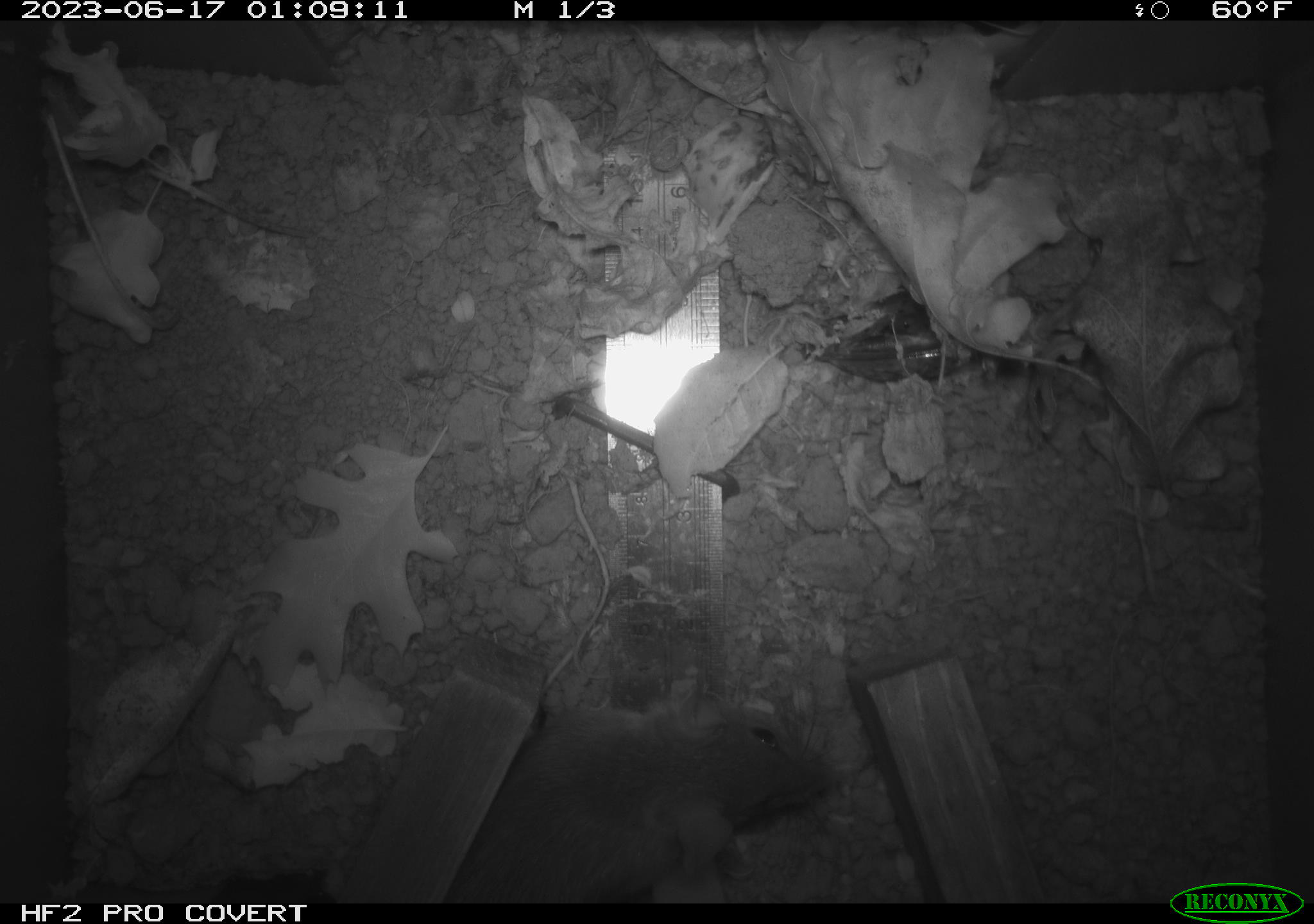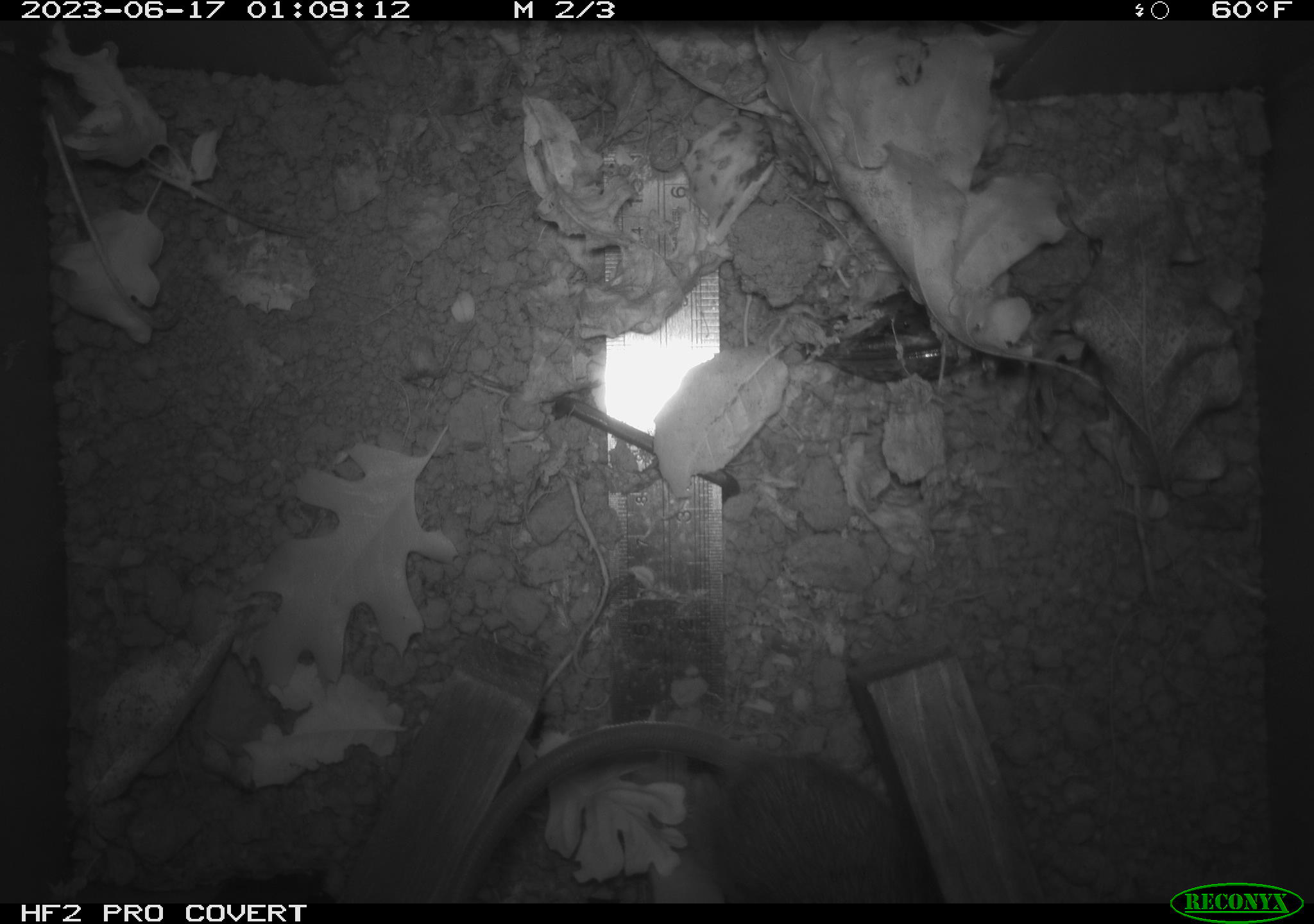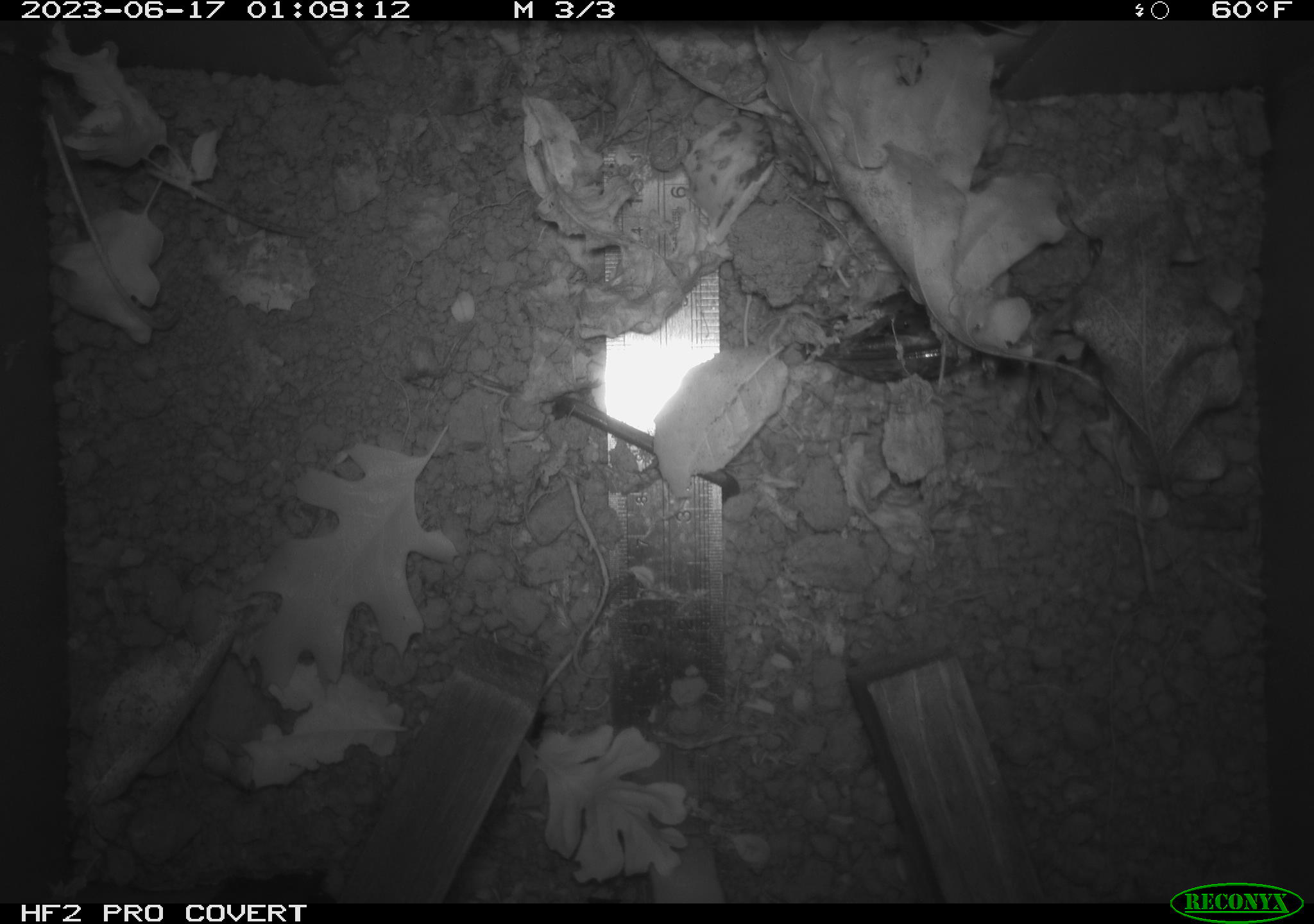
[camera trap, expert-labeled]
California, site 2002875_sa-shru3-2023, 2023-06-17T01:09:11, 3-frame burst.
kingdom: Animalia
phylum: Chordata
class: Mammalia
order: Rodentia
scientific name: Rodentia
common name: mouse species